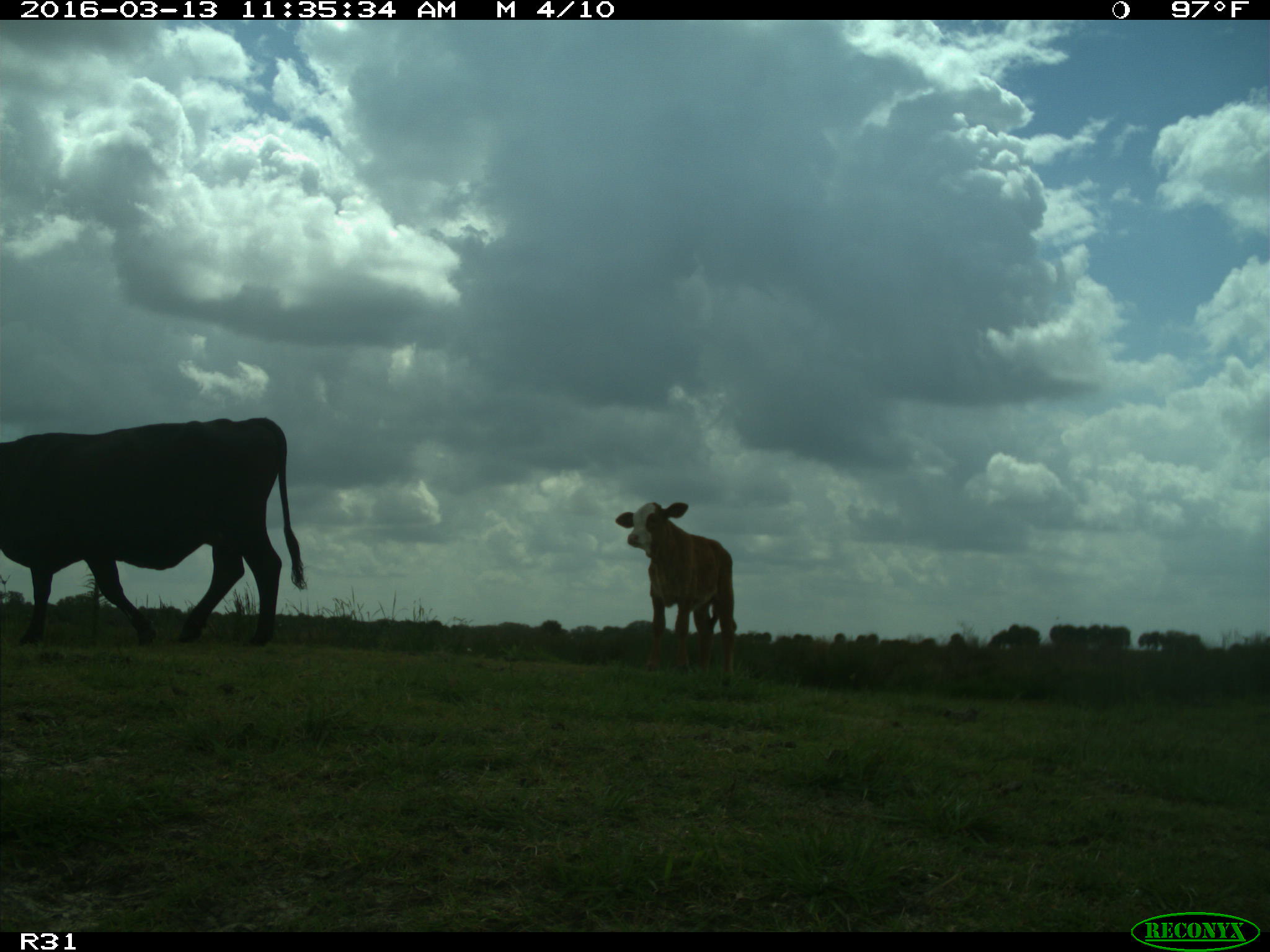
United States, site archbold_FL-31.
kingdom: Animalia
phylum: Chordata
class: Mammalia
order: Artiodactyla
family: Bovidae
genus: Bos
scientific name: Bos taurus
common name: domestic cow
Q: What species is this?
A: Bos taurus (domestic cow).